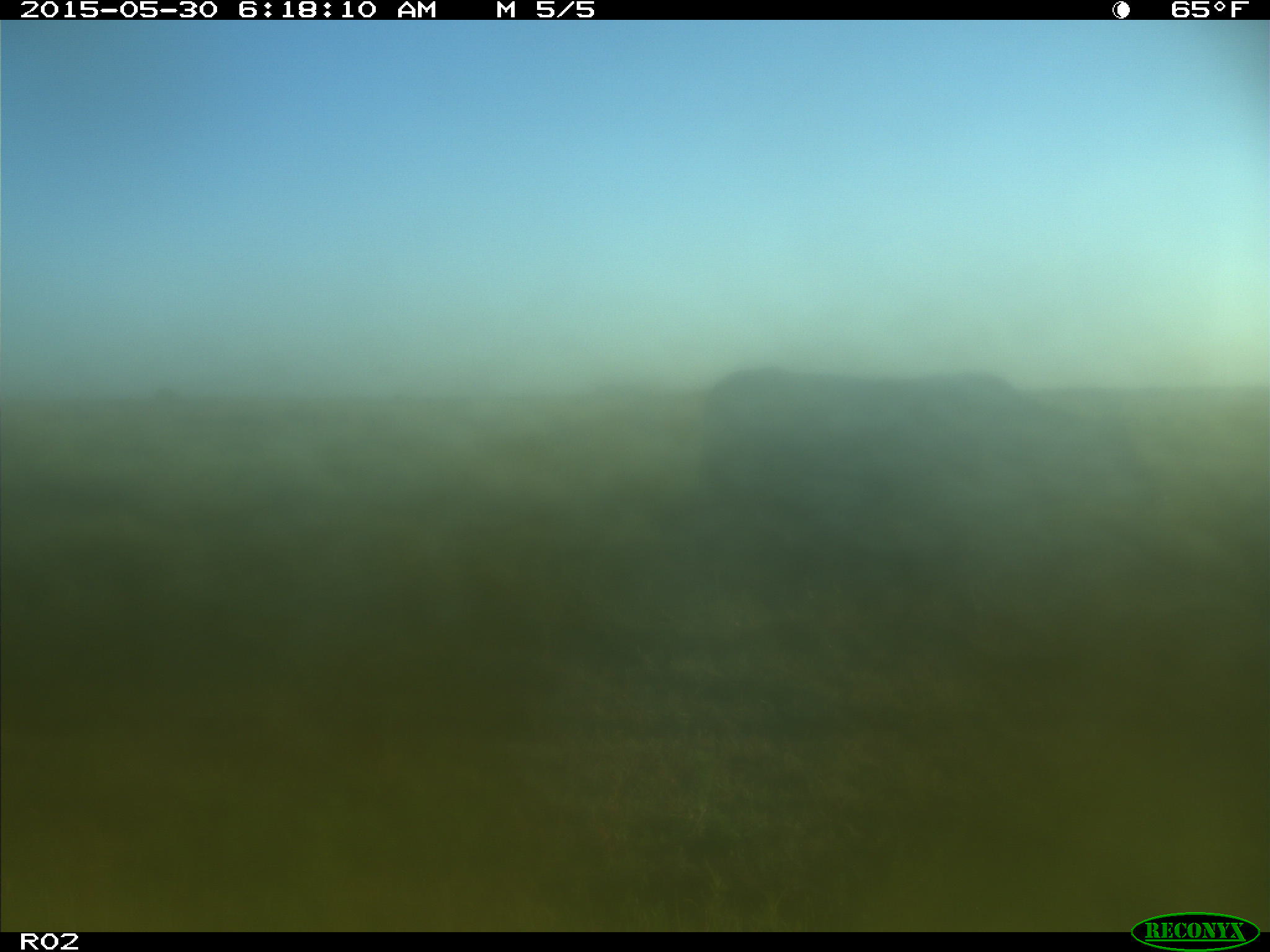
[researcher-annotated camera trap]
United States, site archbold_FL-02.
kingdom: Animalia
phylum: Chordata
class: Mammalia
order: Artiodactyla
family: Bovidae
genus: Bos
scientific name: Bos taurus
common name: domestic cow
Bos taurus (domestic cow).